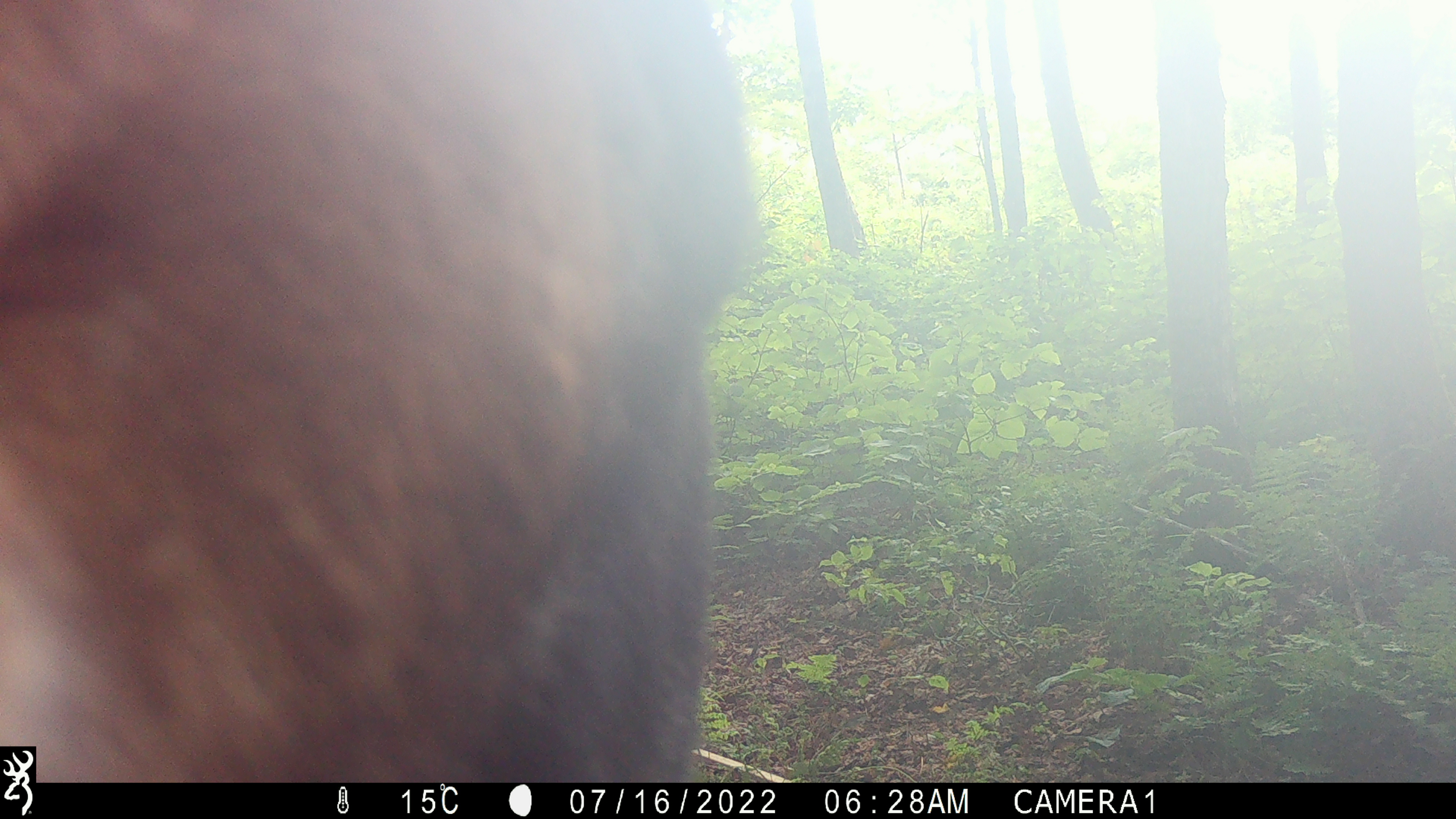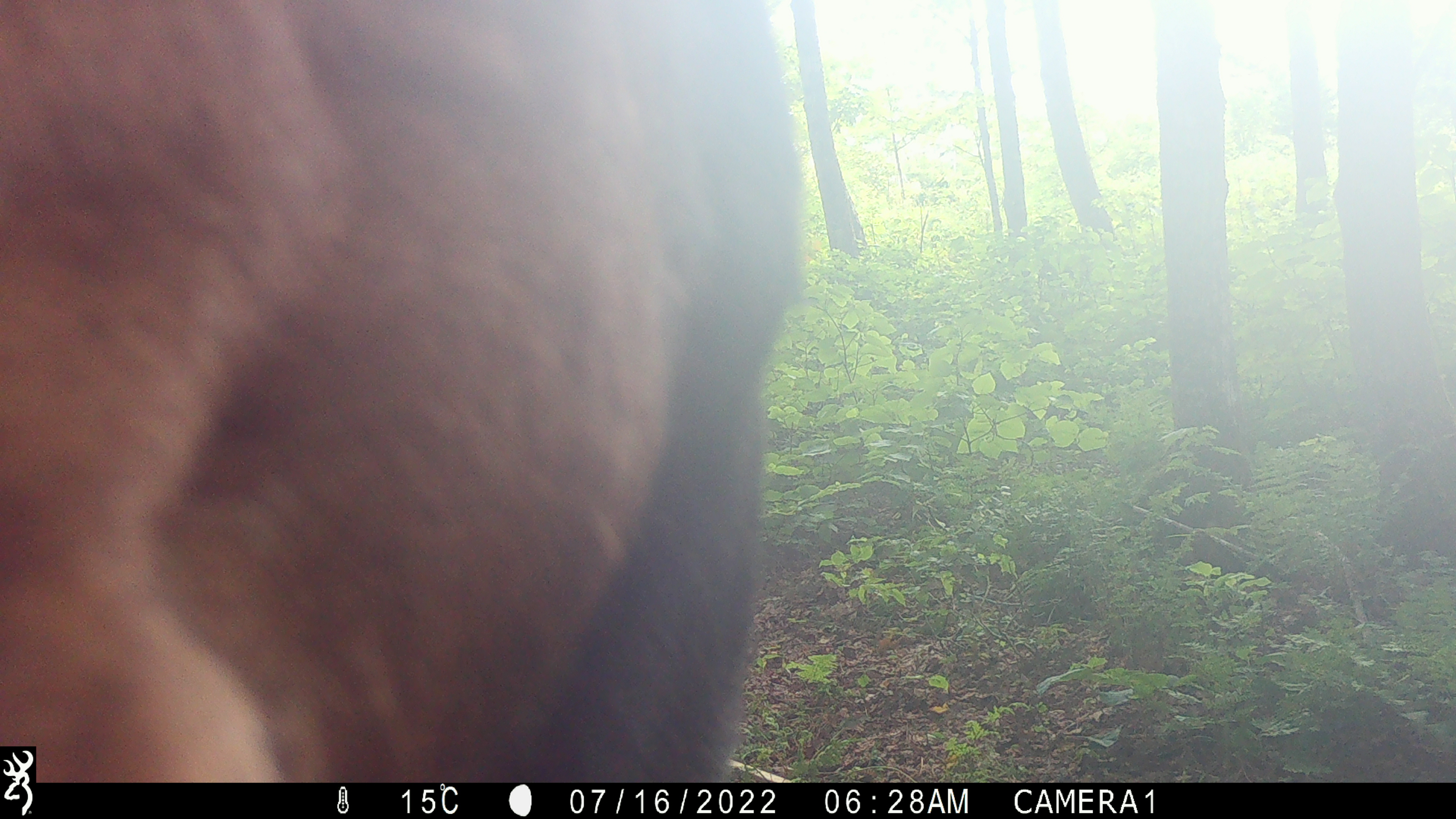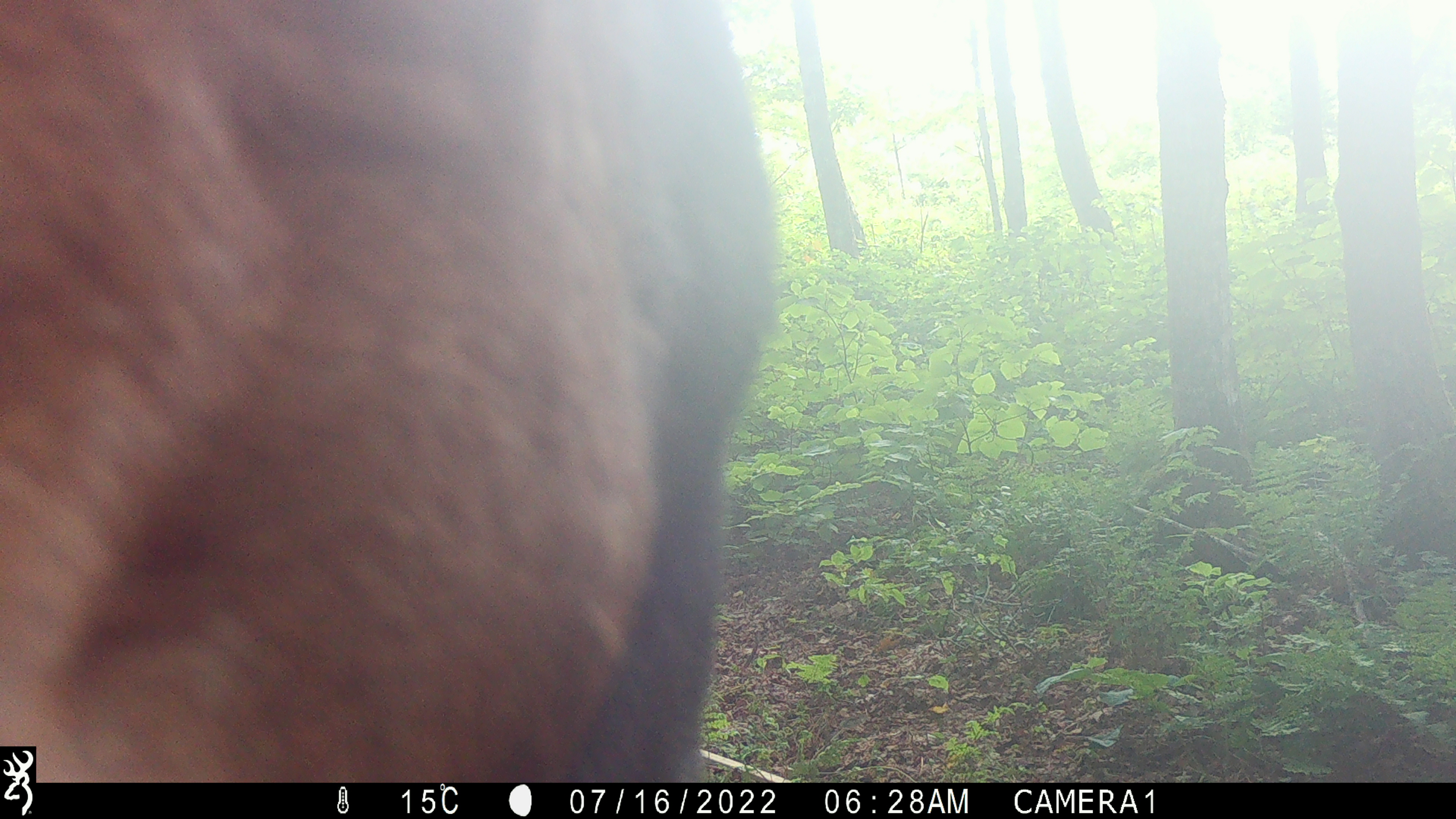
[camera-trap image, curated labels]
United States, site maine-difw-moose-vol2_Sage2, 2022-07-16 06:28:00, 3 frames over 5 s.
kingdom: Animalia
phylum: Chordata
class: Mammalia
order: Artiodactyla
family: Cervidae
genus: Alces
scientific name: Alces alces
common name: moose